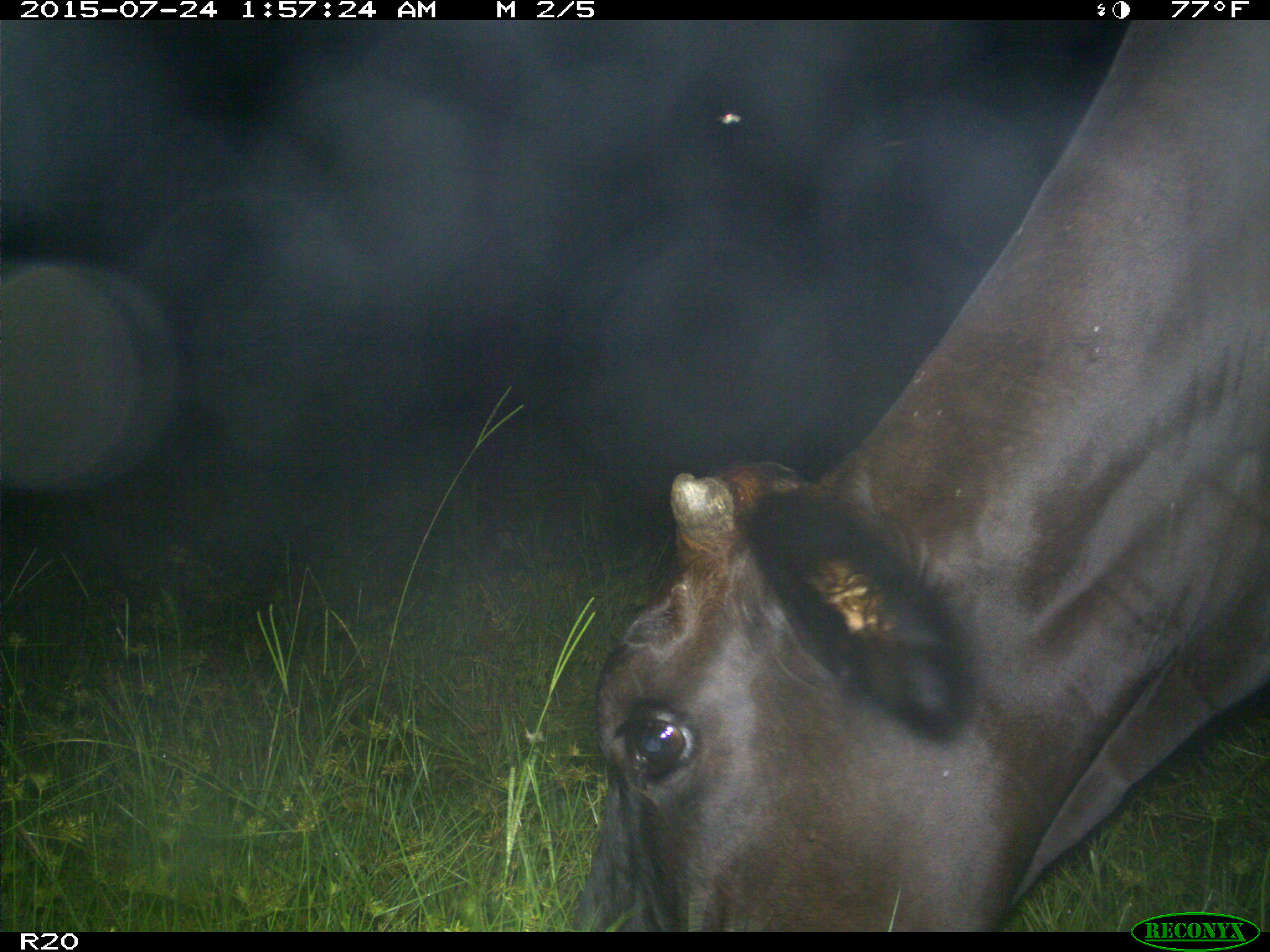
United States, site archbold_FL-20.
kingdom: Animalia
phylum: Chordata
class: Mammalia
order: Artiodactyla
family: Bovidae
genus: Bos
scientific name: Bos taurus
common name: domestic cow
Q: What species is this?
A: Bos taurus (domestic cow).